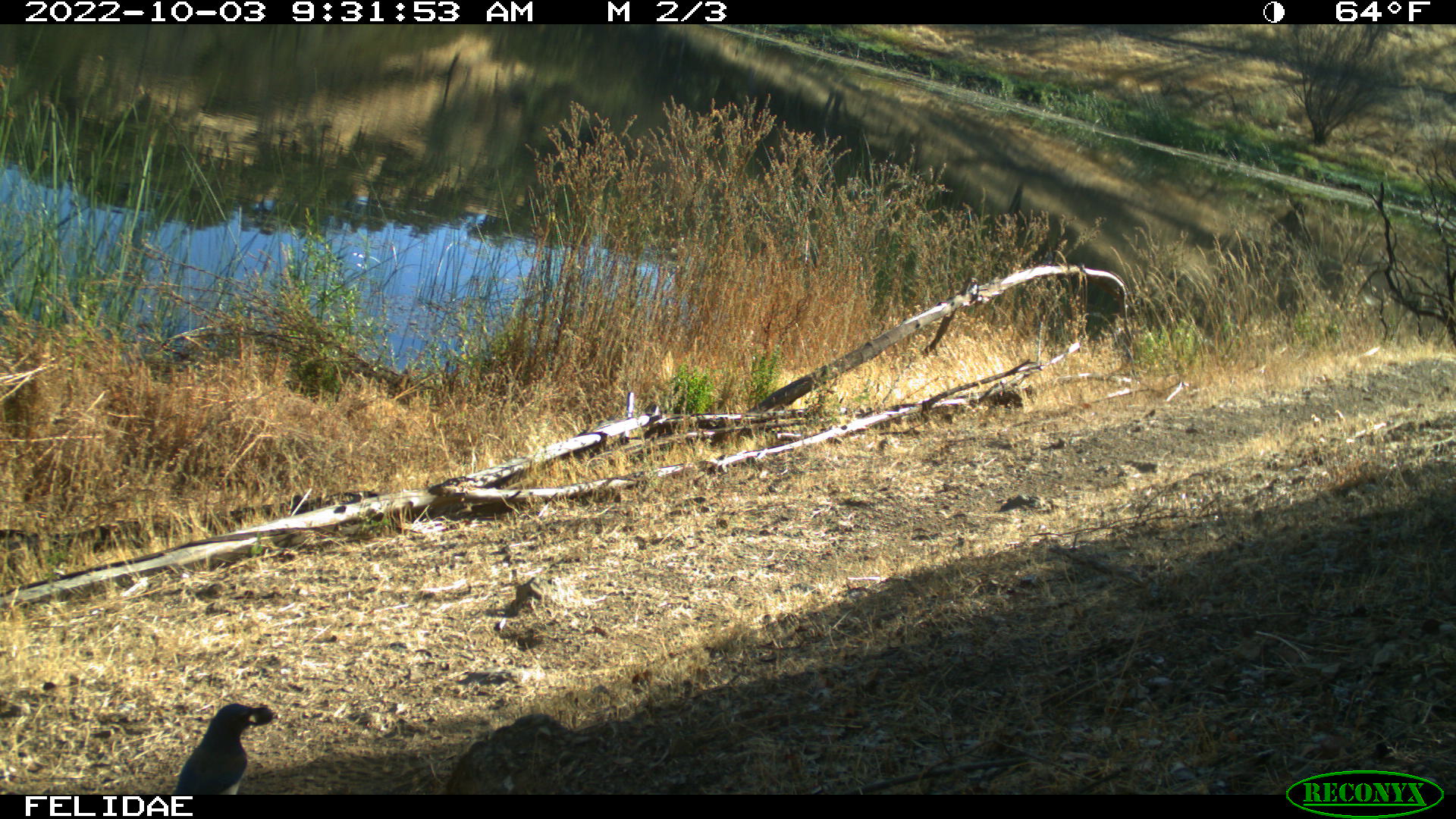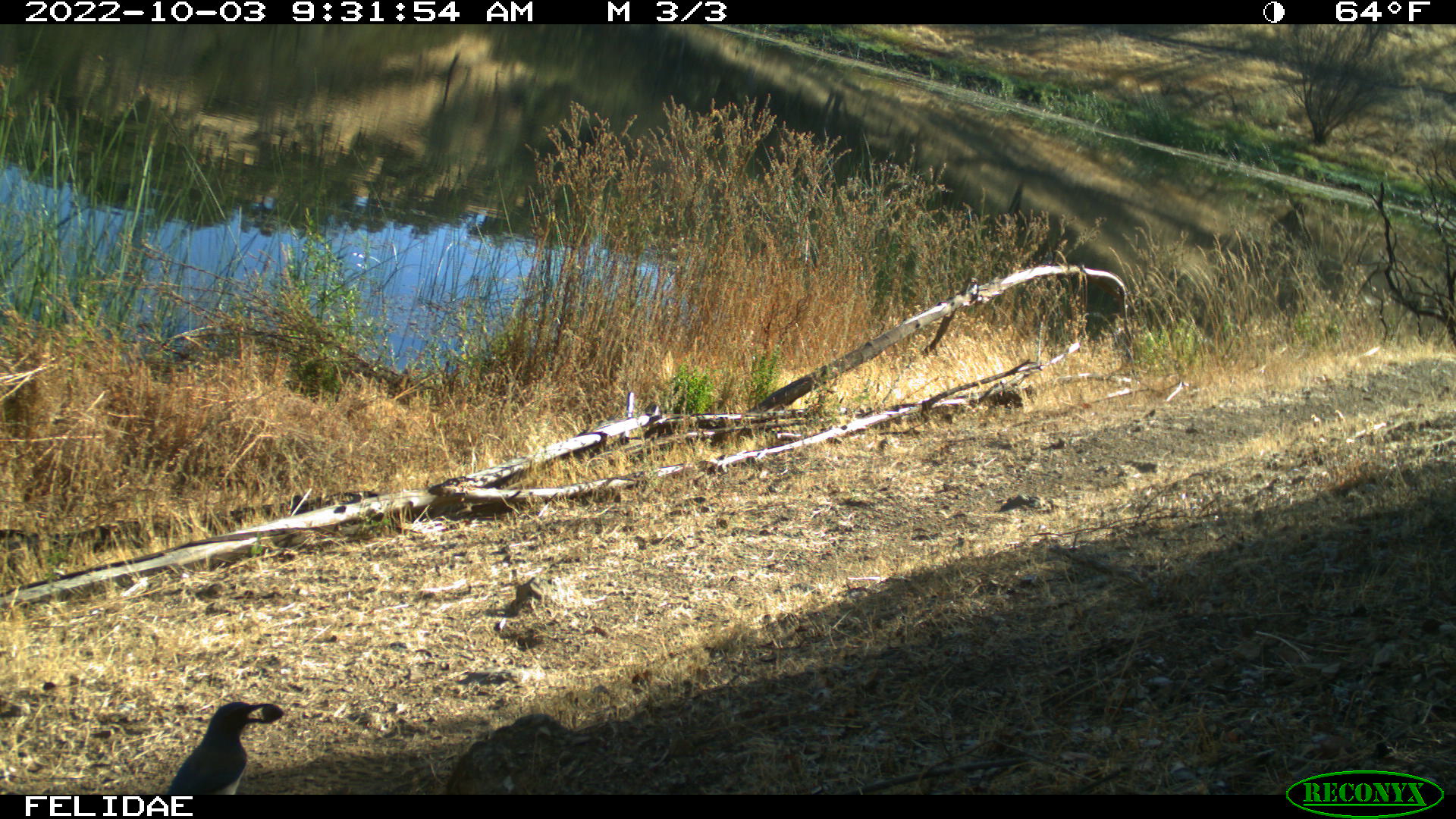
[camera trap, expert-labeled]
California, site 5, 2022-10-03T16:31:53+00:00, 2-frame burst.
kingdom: Animalia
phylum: Chordata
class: Aves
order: Passeriformes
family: Turdidae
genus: Sialia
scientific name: Sialia mexicana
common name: western bluebird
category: western blue bird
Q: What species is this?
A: Western blue bird (western bluebird) (Sialia mexicana).